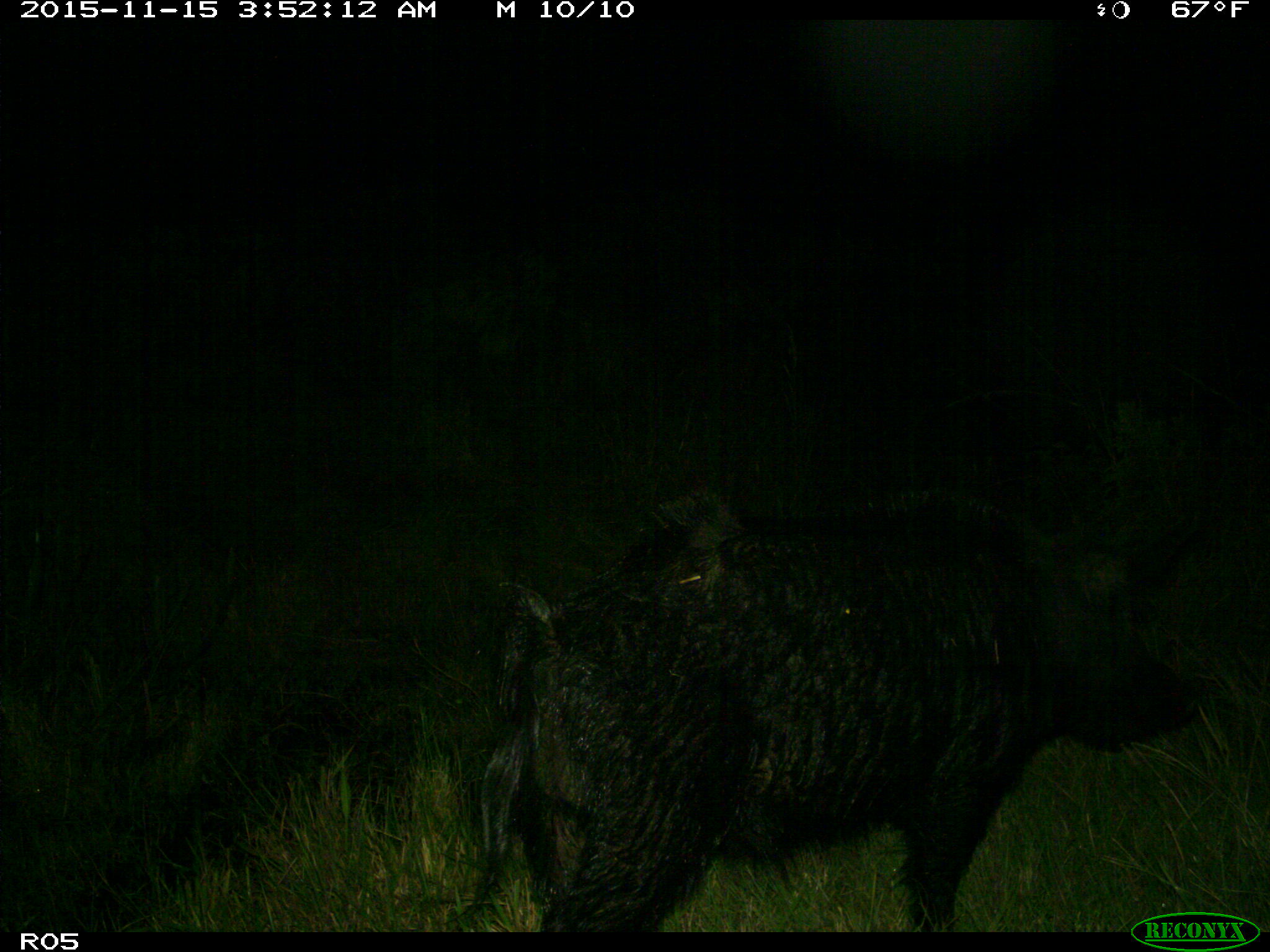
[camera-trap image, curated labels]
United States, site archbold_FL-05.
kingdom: Animalia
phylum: Chordata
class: Mammalia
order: Artiodactyla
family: Suidae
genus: Sus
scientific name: Sus scrofa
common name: wild boar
Sus scrofa (wild boar).